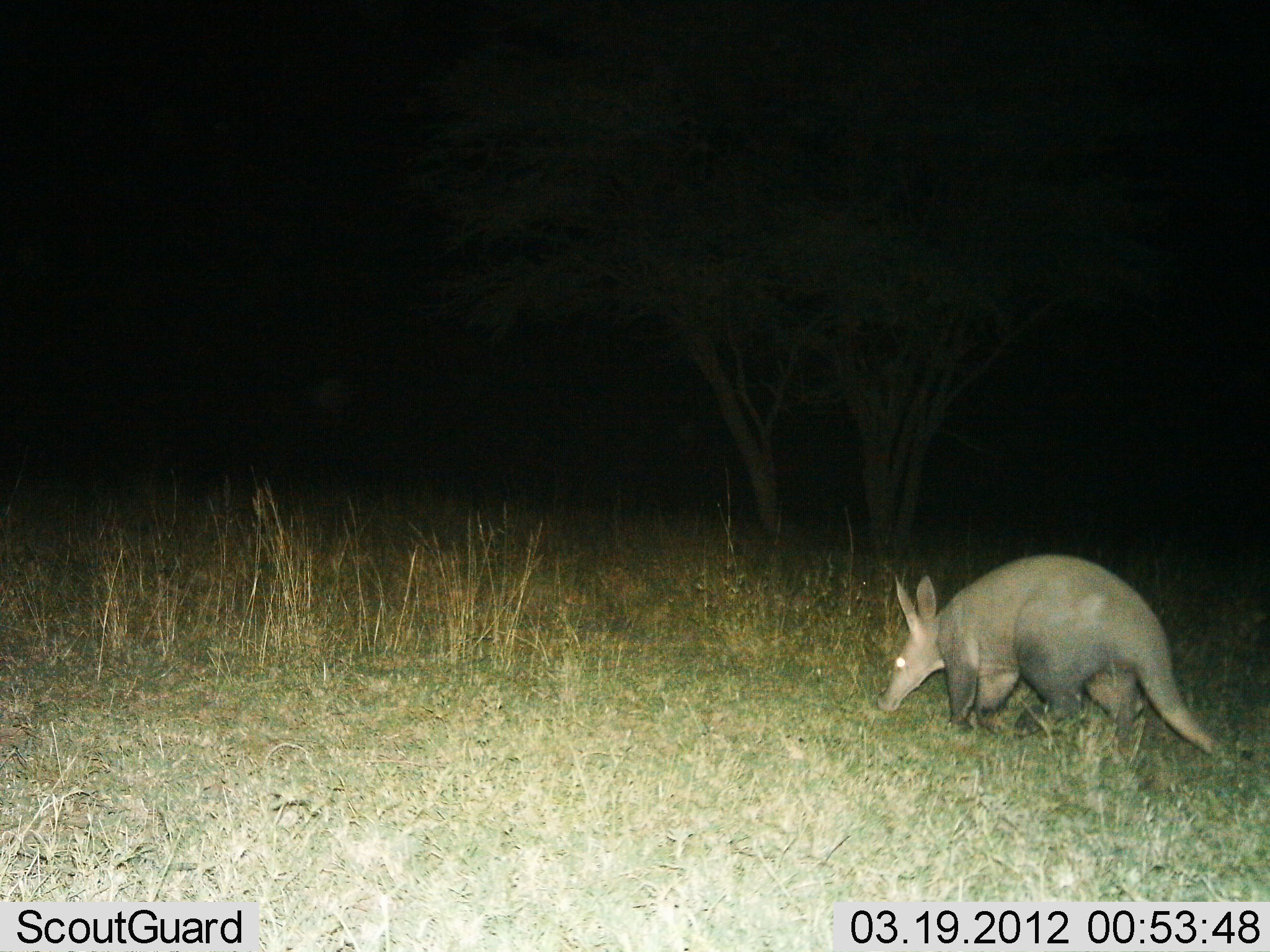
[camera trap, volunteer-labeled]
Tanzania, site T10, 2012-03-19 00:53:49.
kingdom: Animalia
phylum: Chordata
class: Mammalia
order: Tubulidentata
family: Orycteropodidae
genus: Orycteropus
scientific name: Orycteropus afer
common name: aardvark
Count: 1.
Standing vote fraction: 26%.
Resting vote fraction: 0%.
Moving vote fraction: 53%.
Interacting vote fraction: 0%.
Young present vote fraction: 0%.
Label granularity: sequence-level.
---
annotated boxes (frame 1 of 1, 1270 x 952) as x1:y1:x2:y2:
animal: 873:551:1226:768